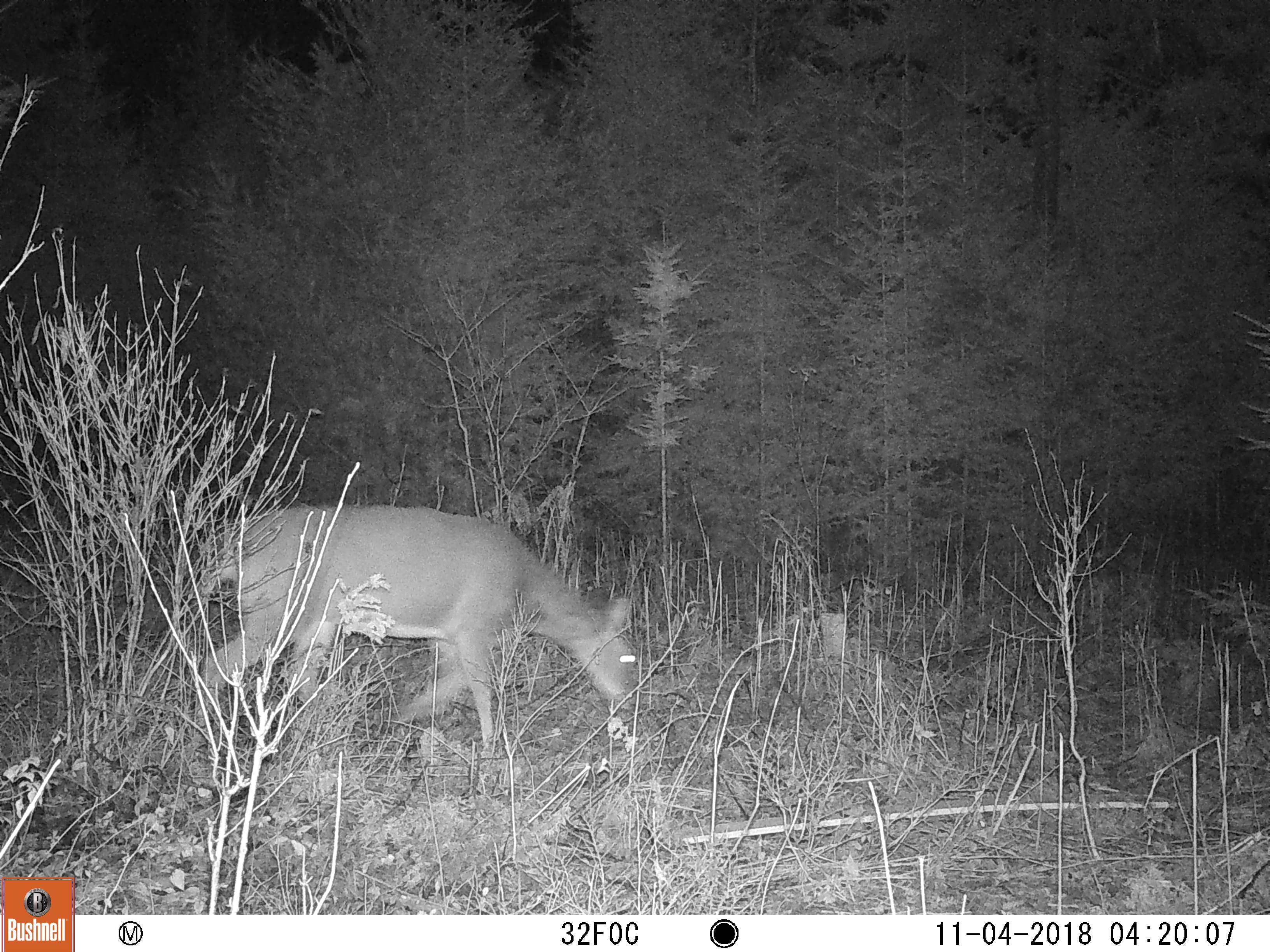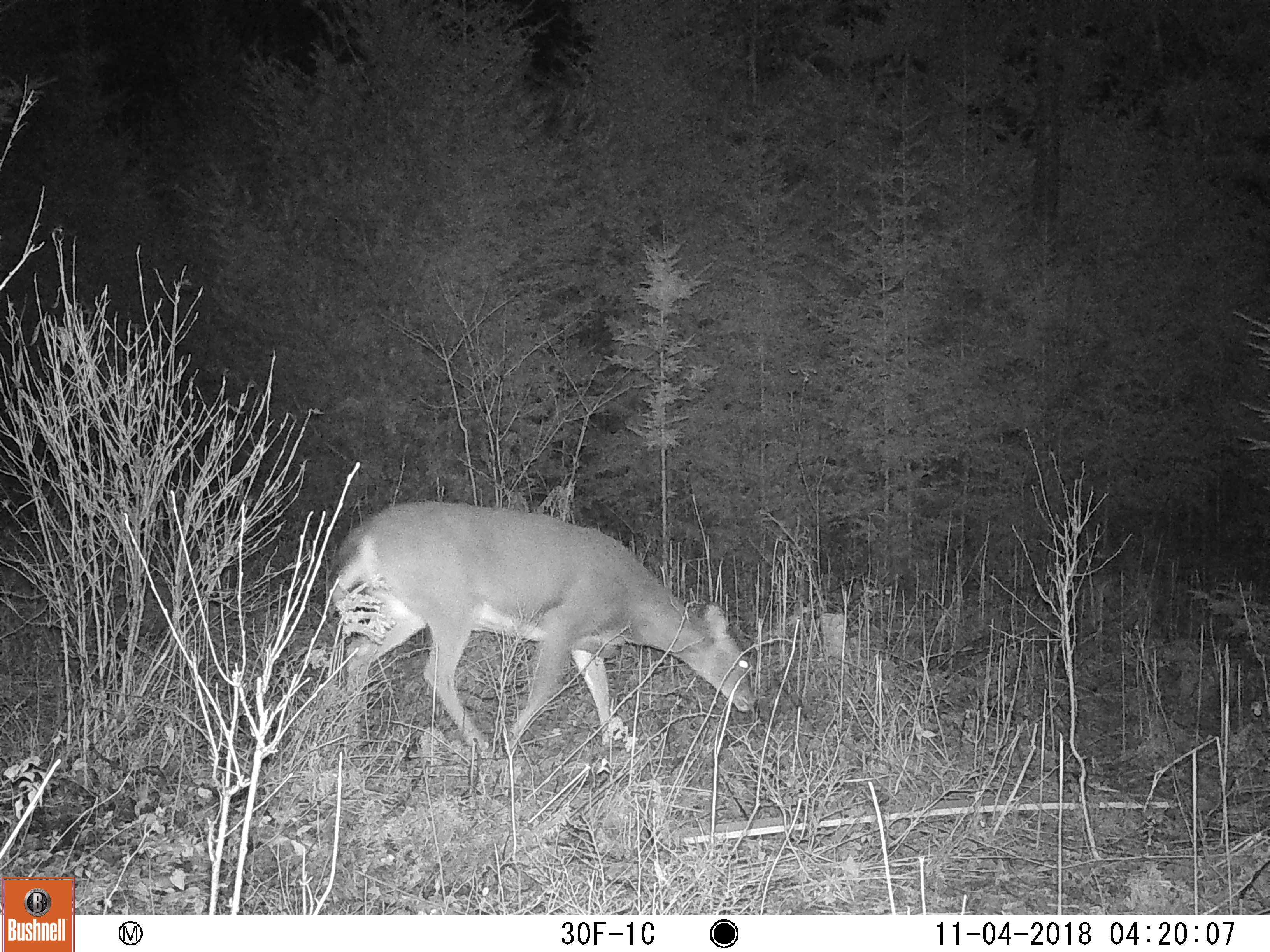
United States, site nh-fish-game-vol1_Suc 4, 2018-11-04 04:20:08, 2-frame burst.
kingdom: Animalia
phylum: Chordata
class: Mammalia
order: Artiodactyla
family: Cervidae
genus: Odocoileus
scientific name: Odocoileus virginianus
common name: white-tailed deer